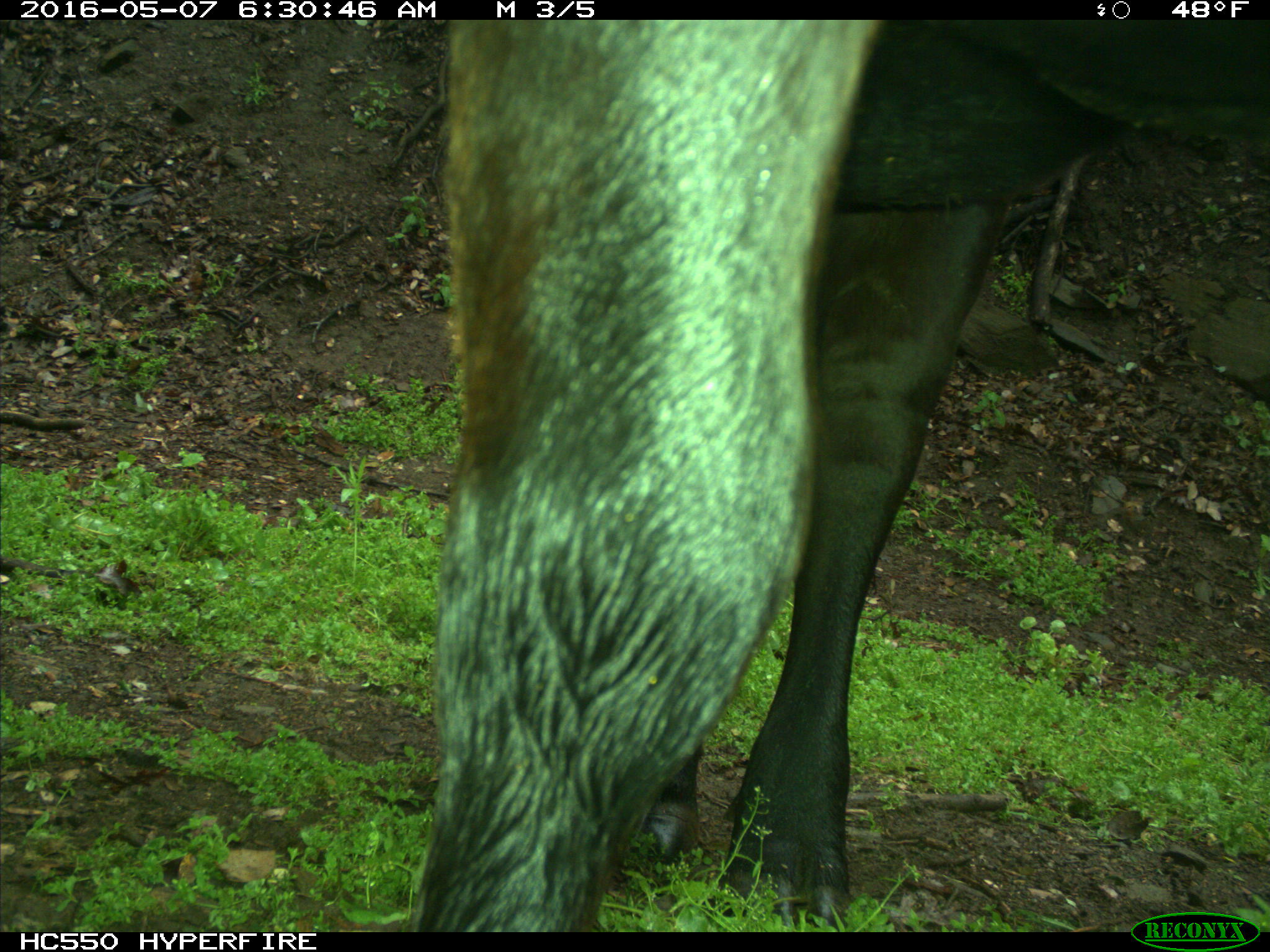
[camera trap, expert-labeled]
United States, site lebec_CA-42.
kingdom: Animalia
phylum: Chordata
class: Mammalia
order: Artiodactyla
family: Bovidae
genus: Bos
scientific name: Bos taurus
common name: domestic cow